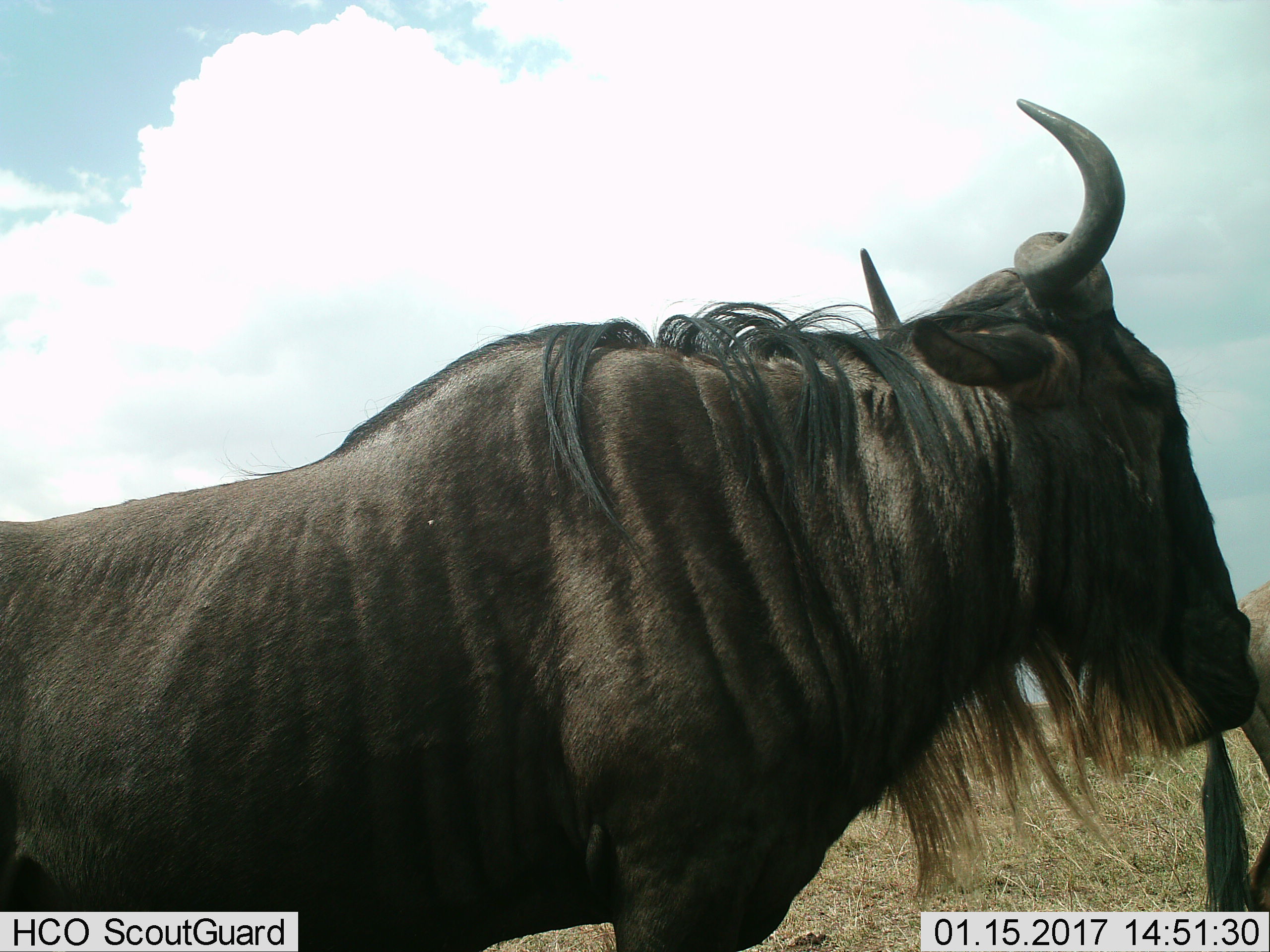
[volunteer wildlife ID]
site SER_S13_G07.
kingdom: Animalia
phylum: Chordata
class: Mammalia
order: Artiodactyla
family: Bovidae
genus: Connochaetes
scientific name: Connochaetes taurinus taurinus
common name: blue wildebeest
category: wildebeestblue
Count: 2.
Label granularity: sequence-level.